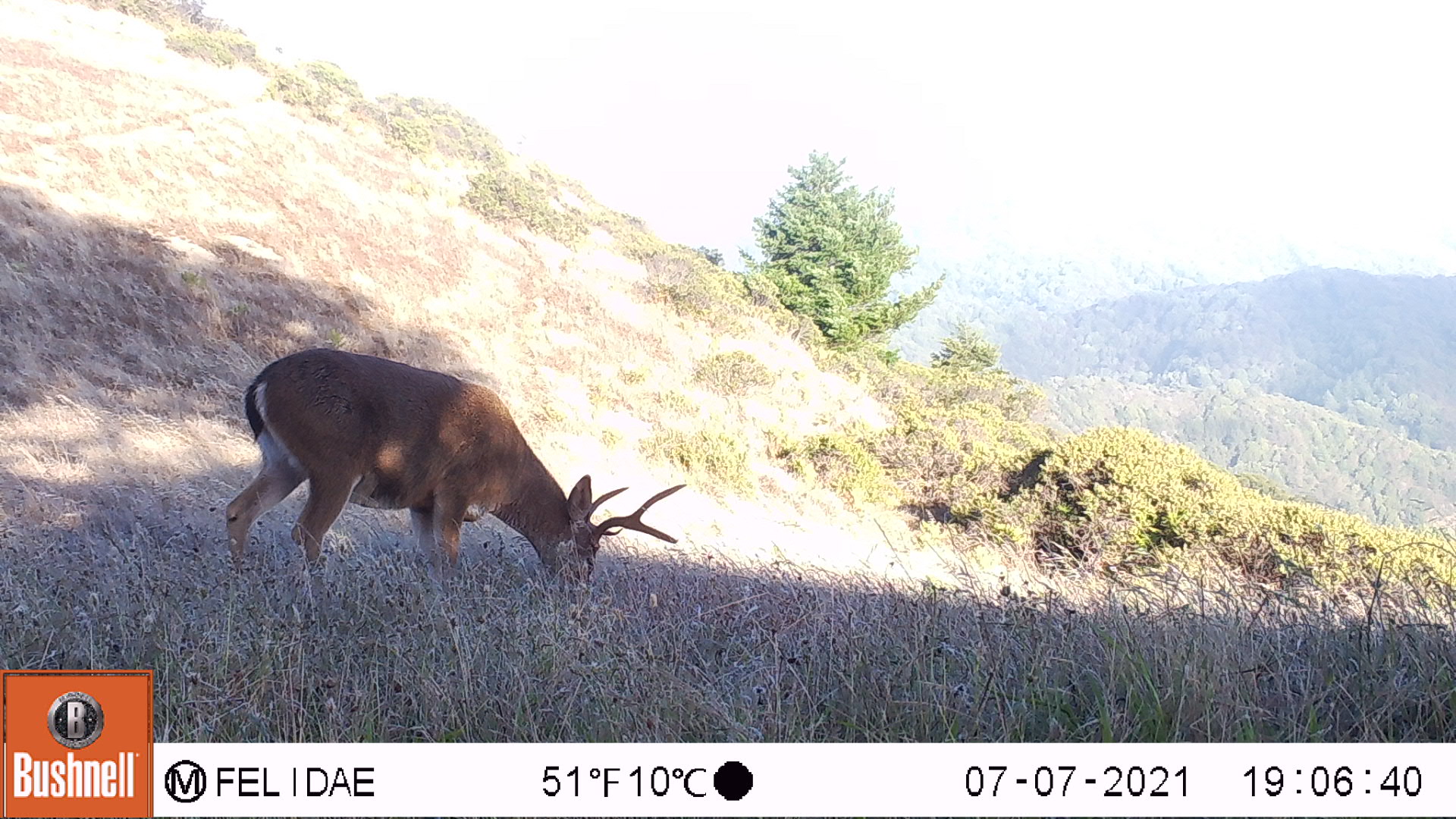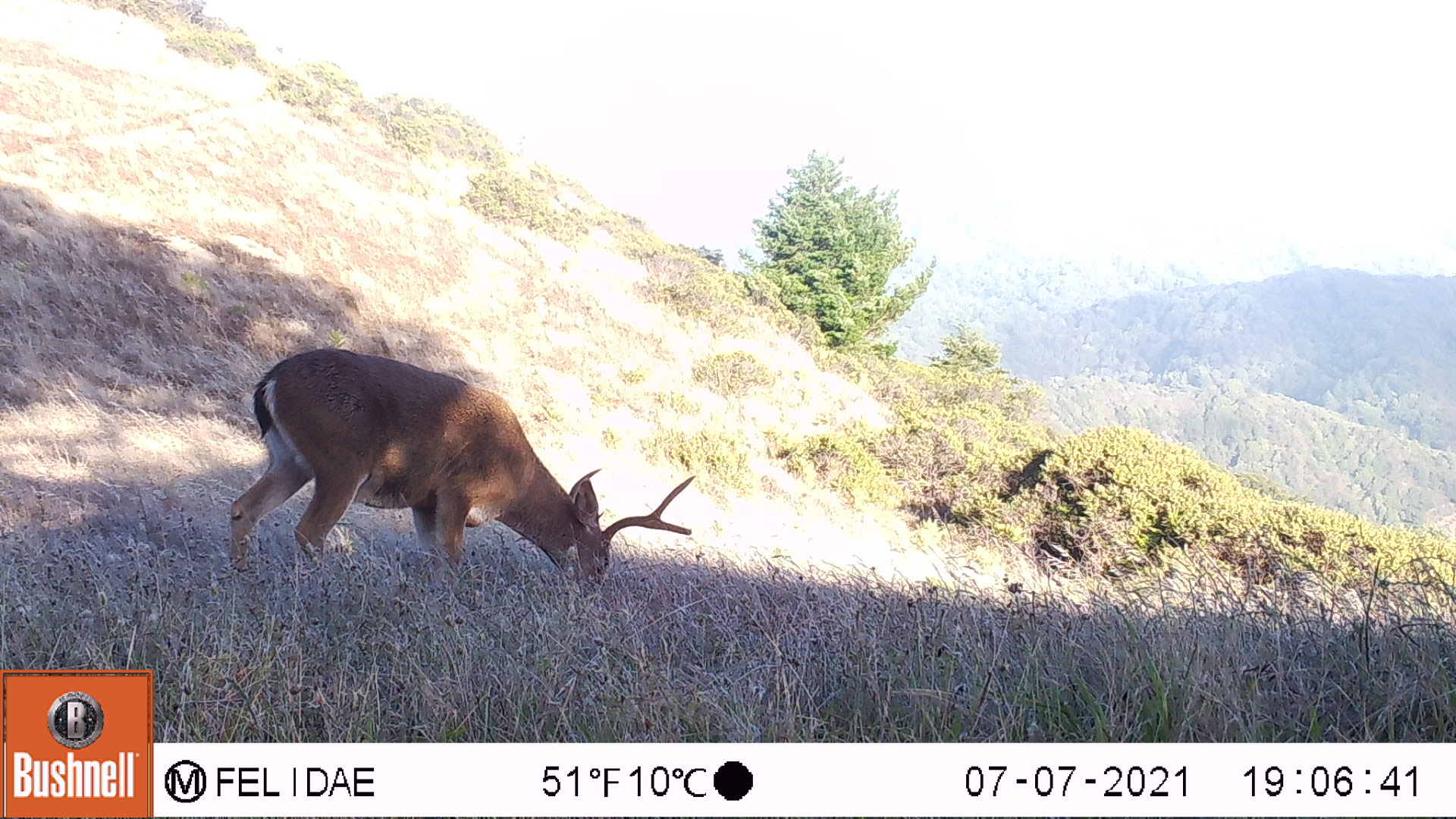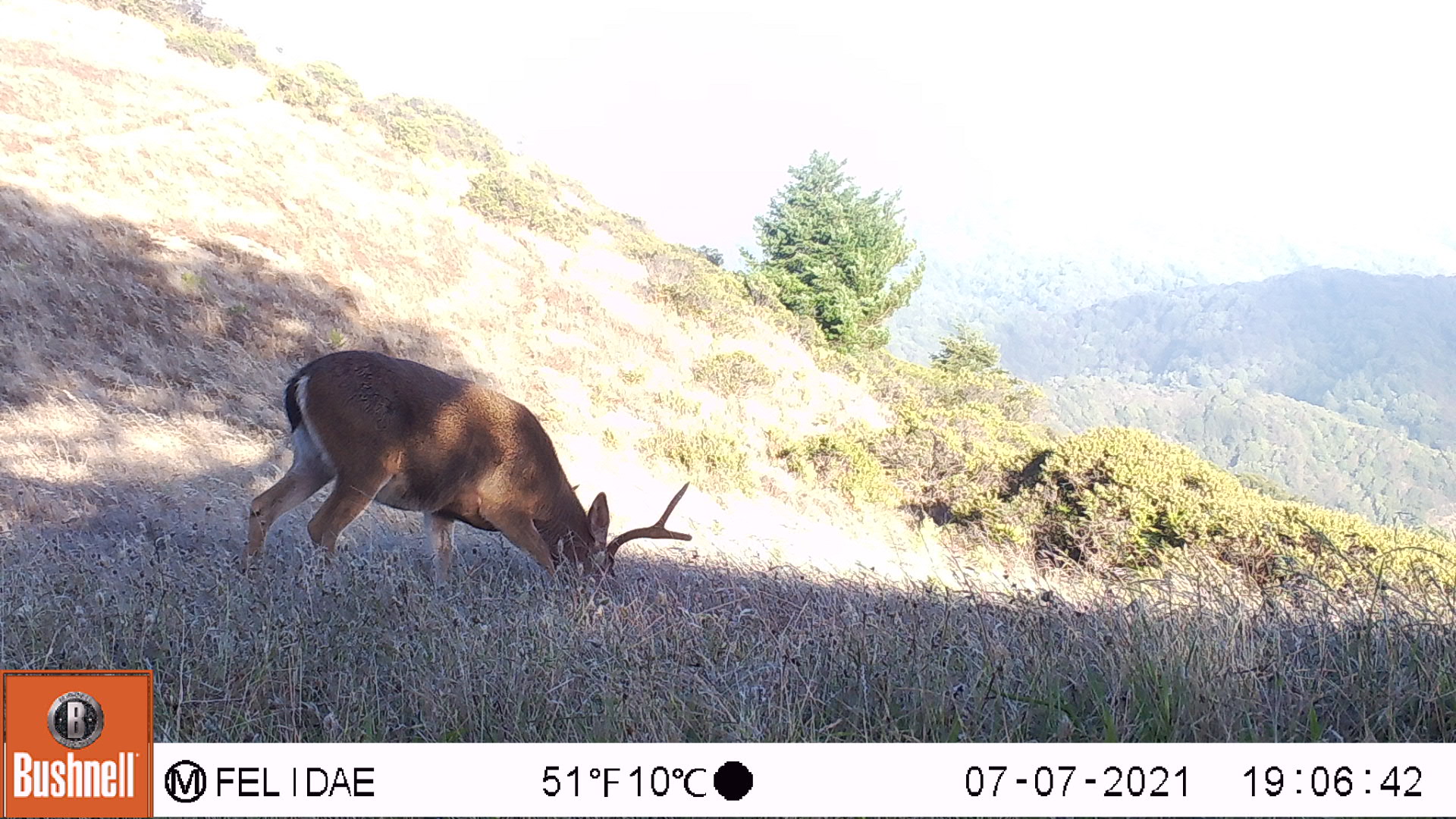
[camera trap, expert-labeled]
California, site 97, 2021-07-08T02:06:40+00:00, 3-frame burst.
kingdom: Animalia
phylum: Chordata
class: Mammalia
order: Artiodactyla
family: Cervidae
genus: Odocoileus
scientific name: Odocoileus hemionus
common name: mule deer